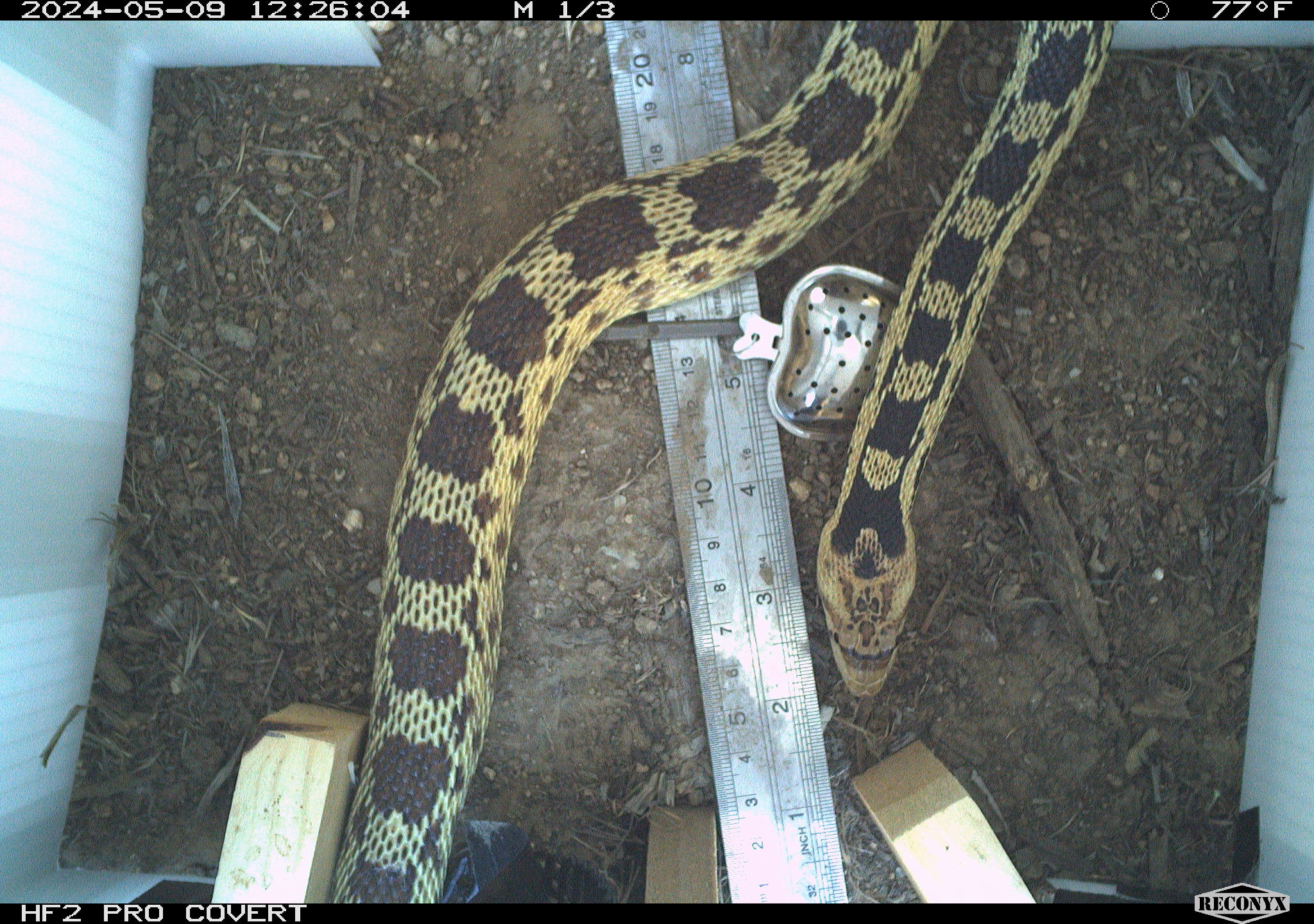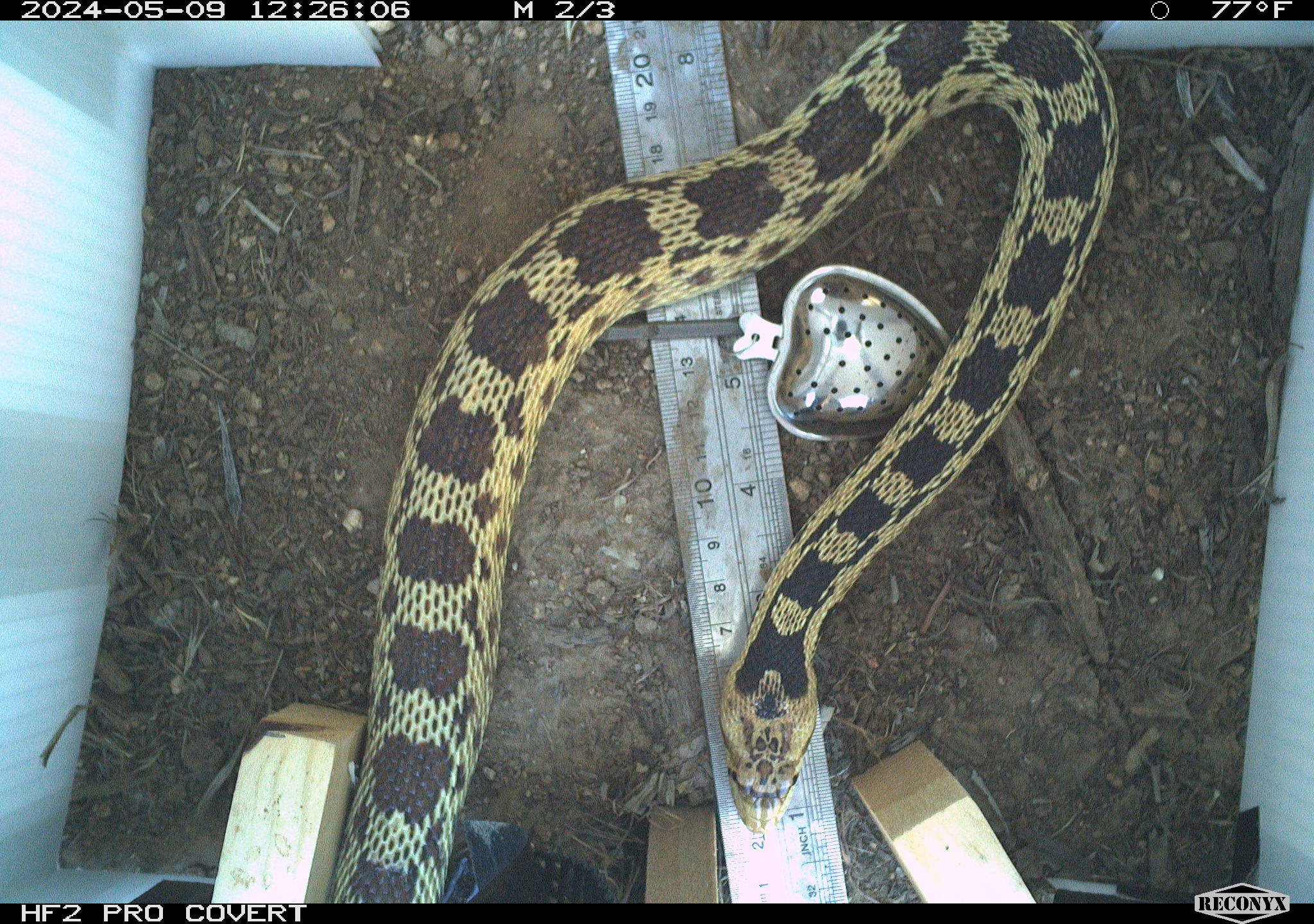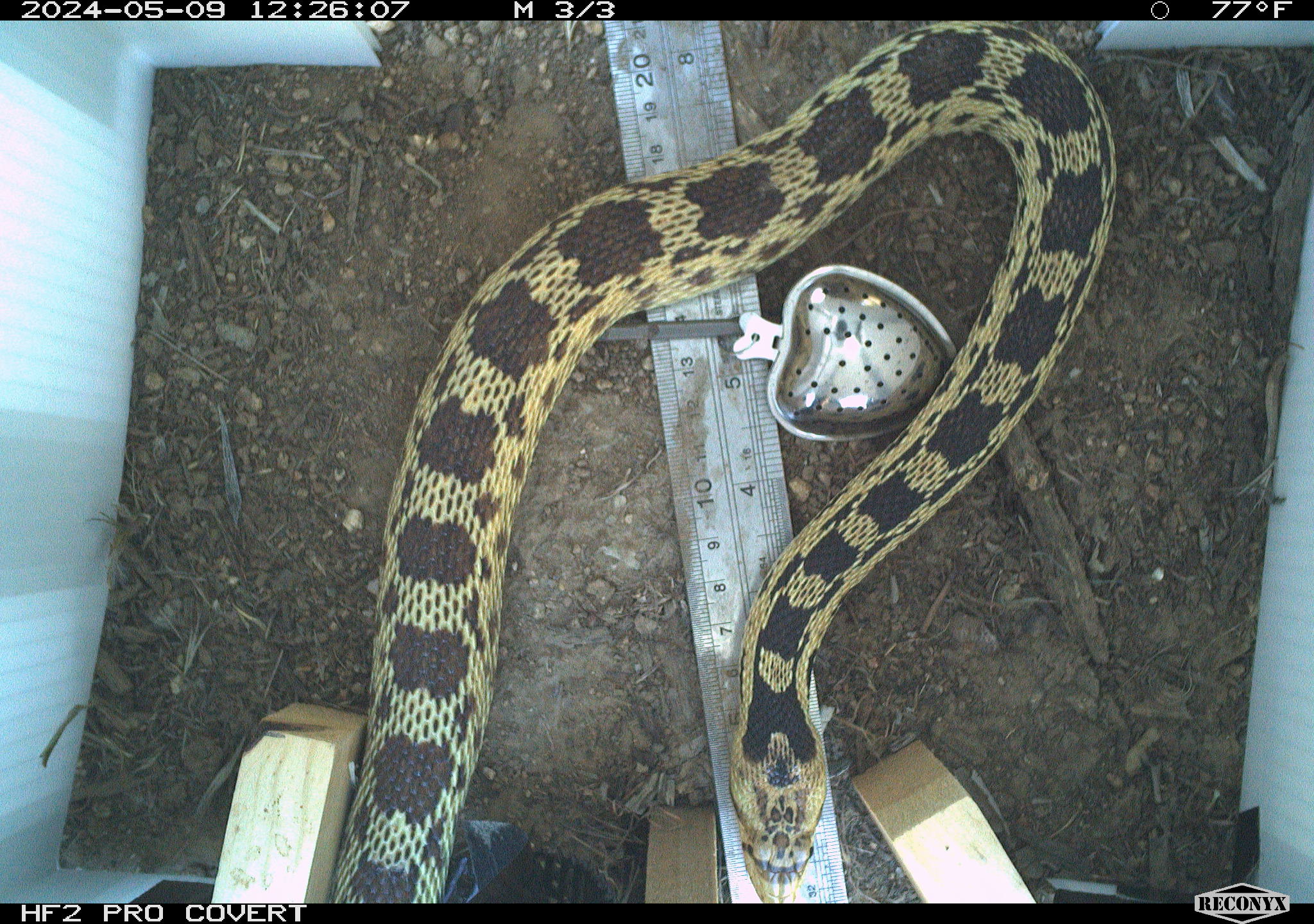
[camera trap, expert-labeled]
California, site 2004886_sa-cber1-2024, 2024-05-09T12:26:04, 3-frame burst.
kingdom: Animalia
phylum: Chordata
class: Reptilia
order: Squamata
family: Colubridae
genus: Pituophis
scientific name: Pituophis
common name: bullsnakes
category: pituophis species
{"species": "pituophis species (bullsnakes) (Pituophis)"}